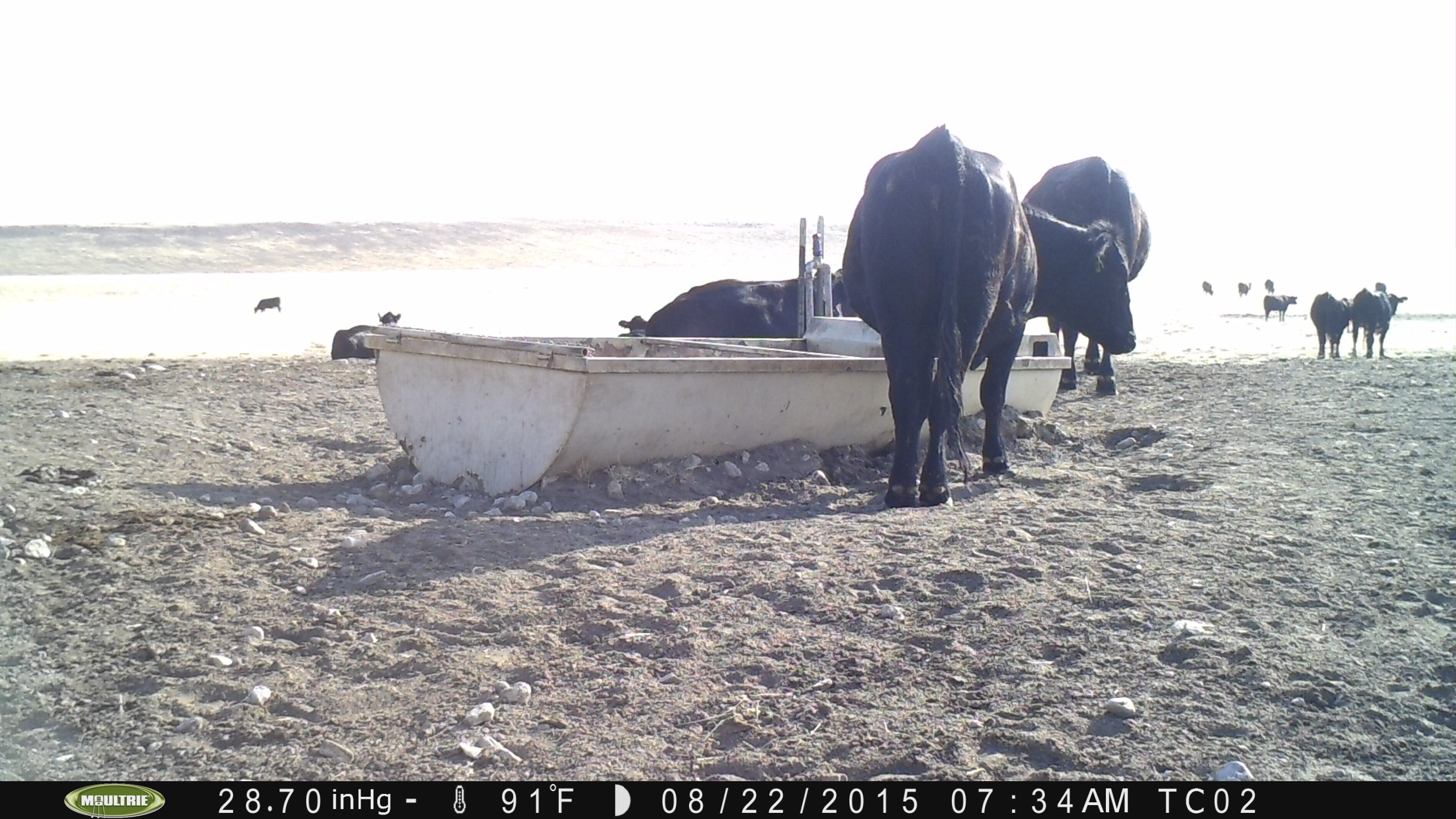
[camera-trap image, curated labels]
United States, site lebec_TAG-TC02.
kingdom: Animalia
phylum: Chordata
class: Mammalia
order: Artiodactyla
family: Bovidae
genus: Bos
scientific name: Bos taurus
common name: domestic cow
Bos taurus (domestic cow).